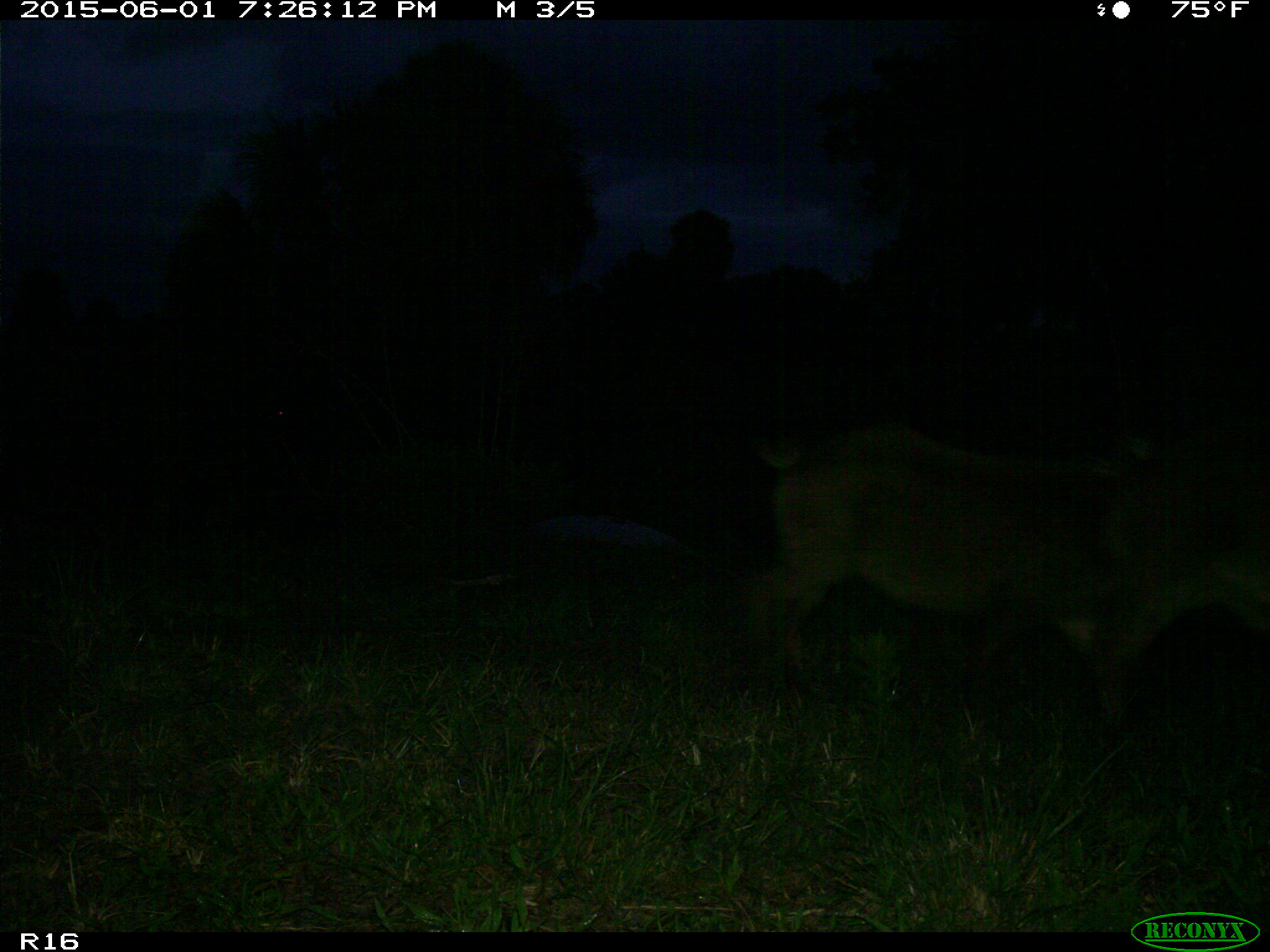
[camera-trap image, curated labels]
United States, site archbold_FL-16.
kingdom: Animalia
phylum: Chordata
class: Mammalia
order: Artiodactyla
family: Suidae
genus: Sus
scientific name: Sus scrofa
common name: wild boar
Sus scrofa (wild boar).